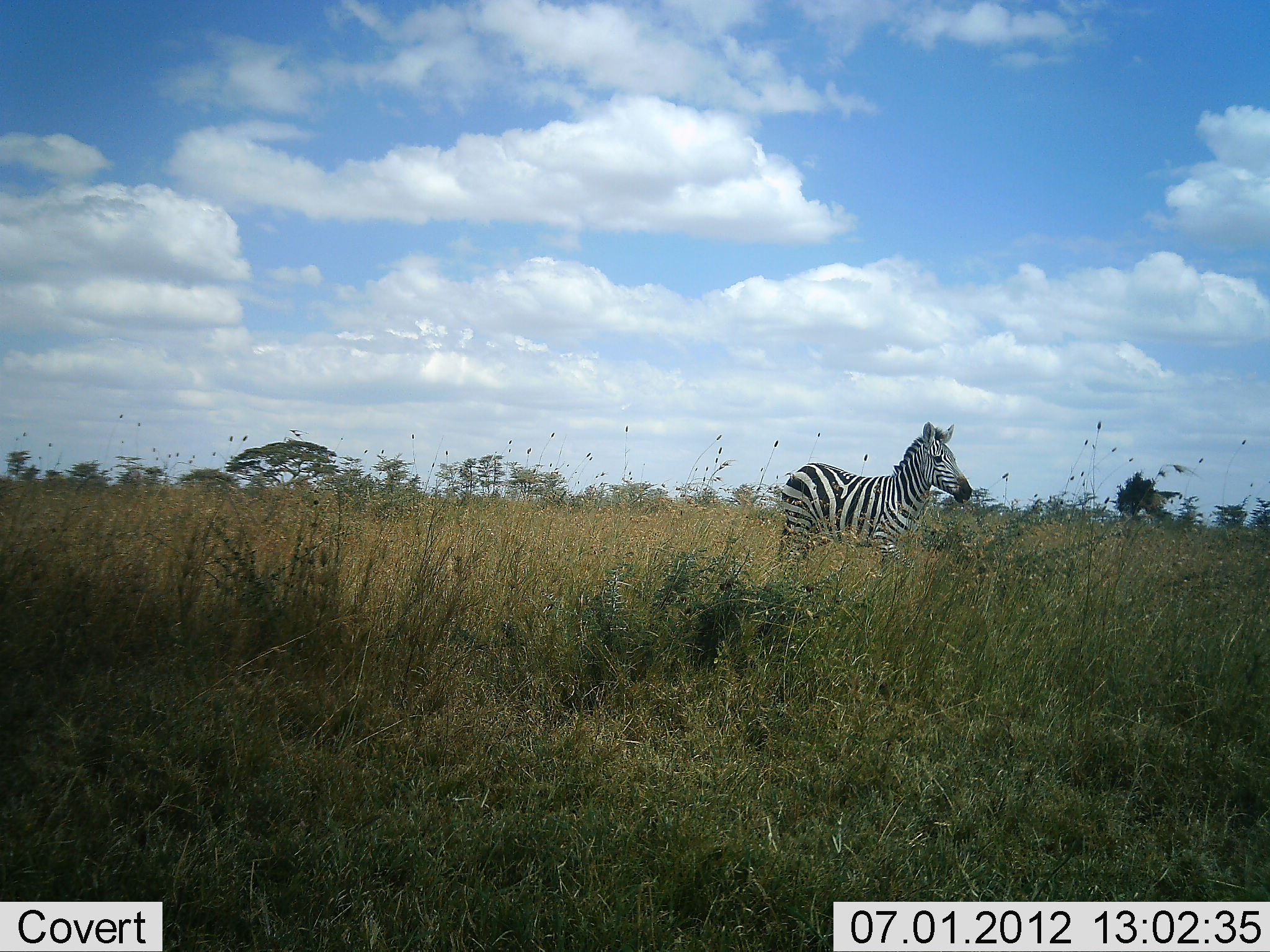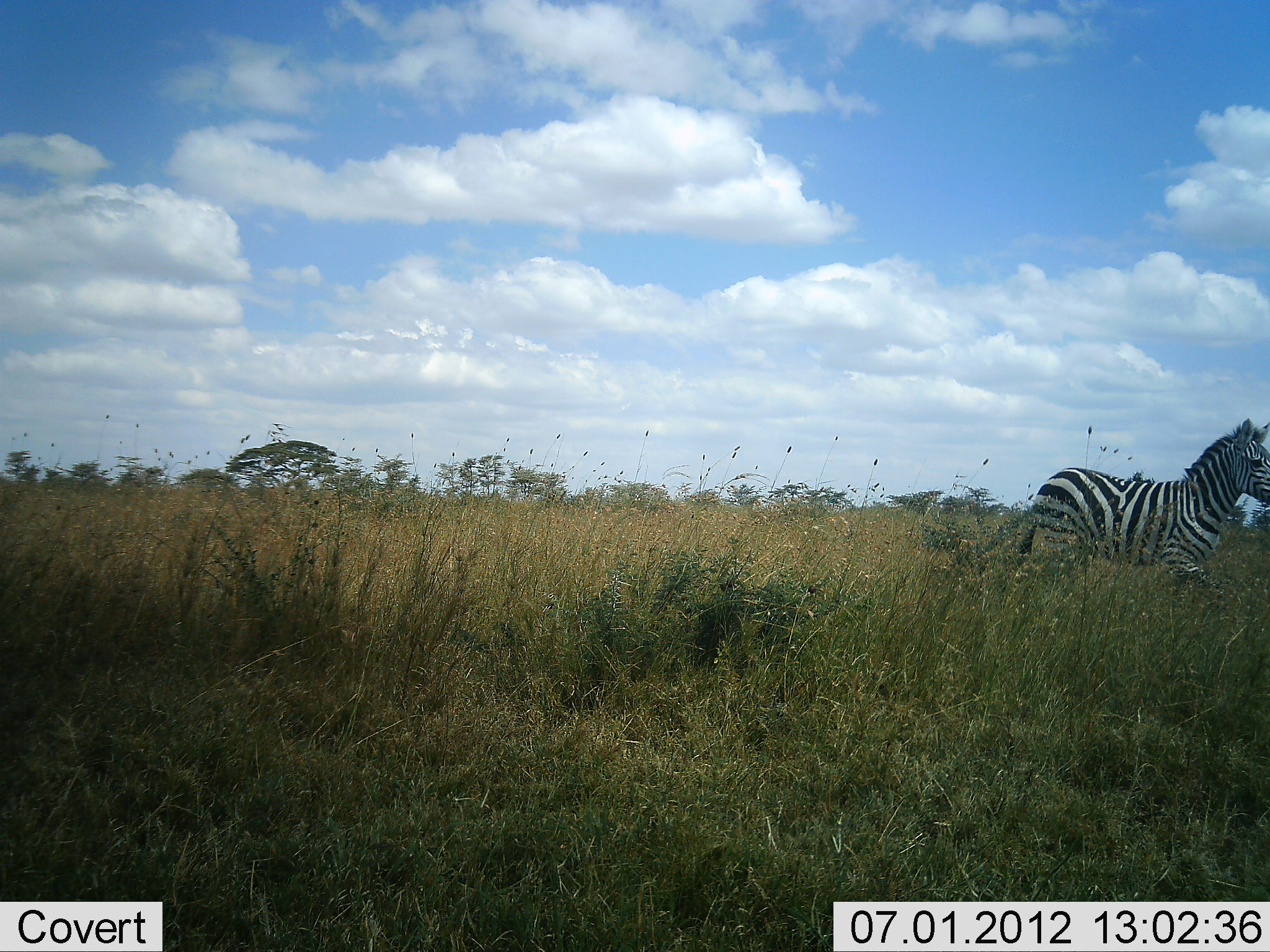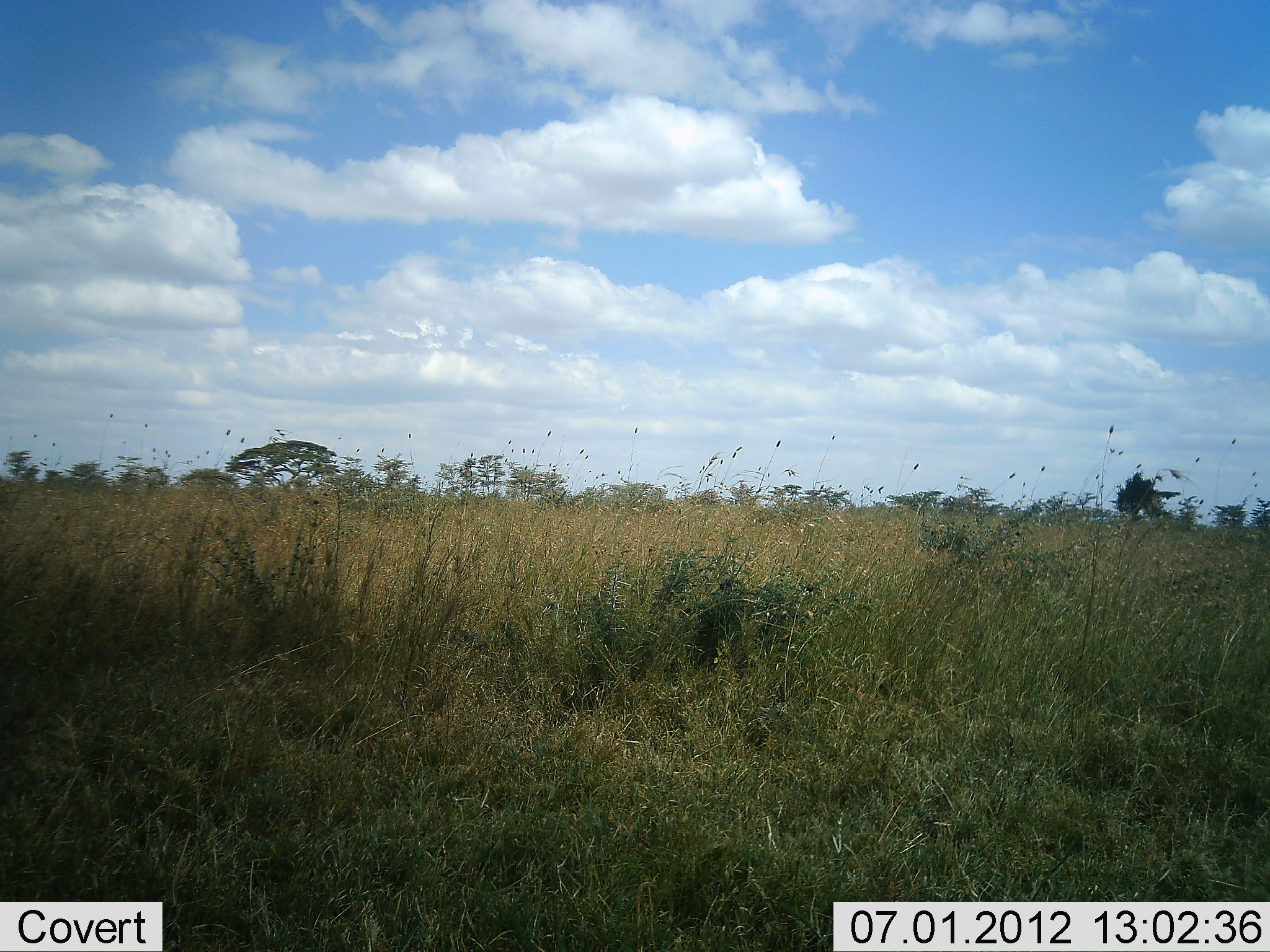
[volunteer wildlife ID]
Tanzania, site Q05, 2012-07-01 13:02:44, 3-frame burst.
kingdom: Animalia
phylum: Chordata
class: Mammalia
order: Perissodactyla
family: Equidae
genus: Equus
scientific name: Equus quagga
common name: plains zebra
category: zebra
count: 1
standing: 0%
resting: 0%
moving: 100%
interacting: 0%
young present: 0%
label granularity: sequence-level